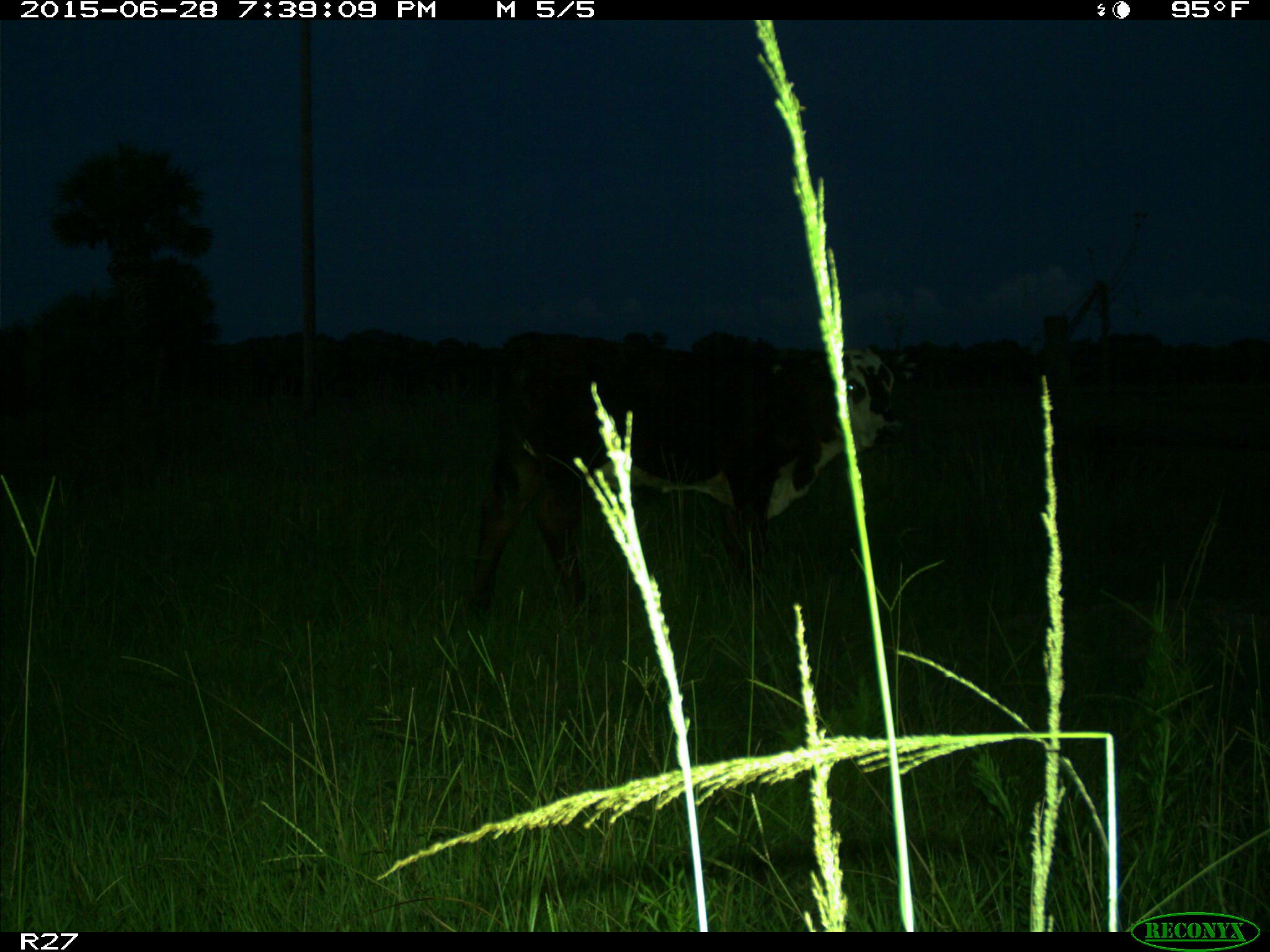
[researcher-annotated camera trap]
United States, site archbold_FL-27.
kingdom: Animalia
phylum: Chordata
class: Mammalia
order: Artiodactyla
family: Bovidae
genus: Bos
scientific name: Bos taurus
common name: domestic cow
Bos taurus (domestic cow).